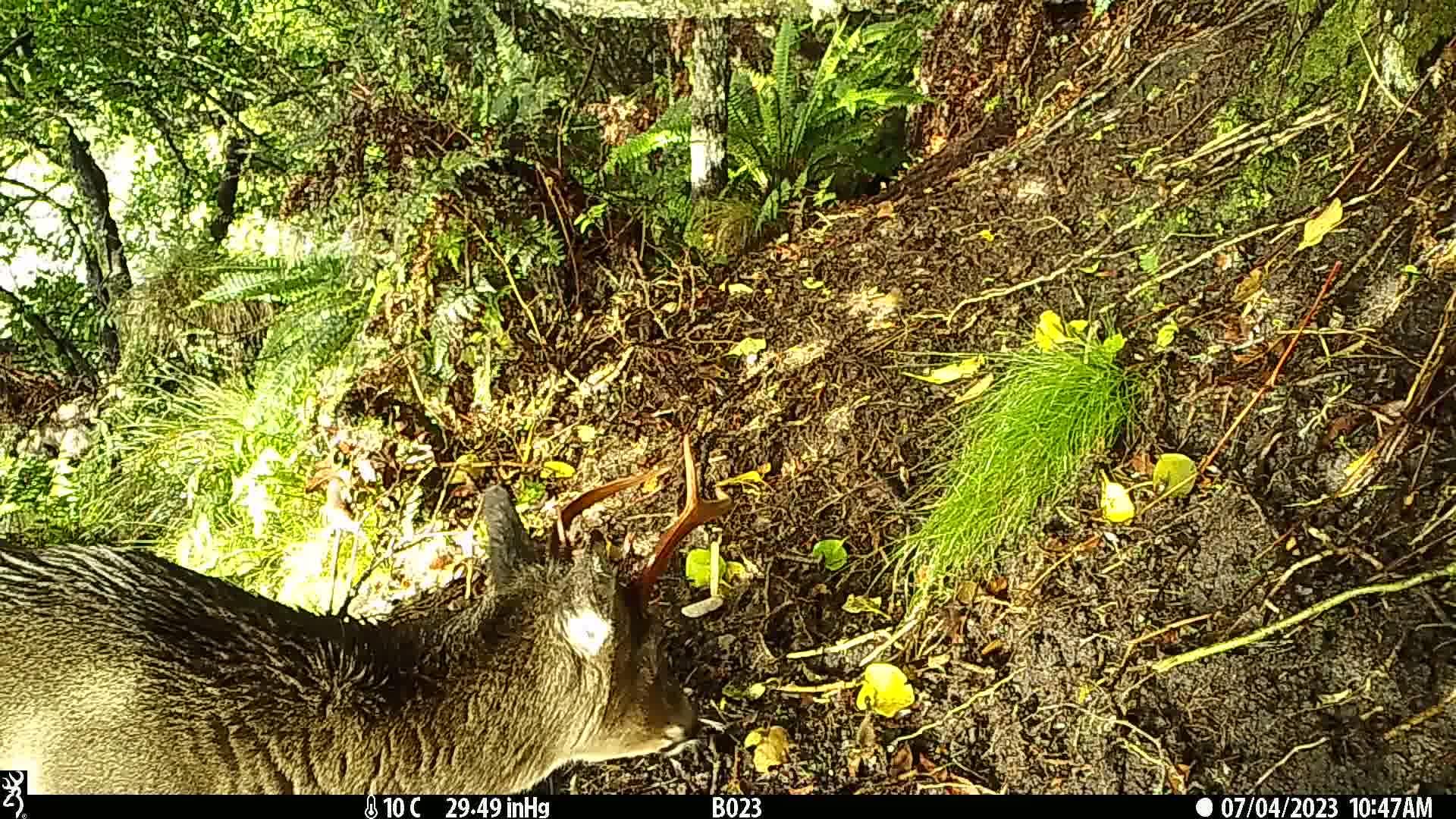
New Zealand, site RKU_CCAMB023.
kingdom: Animalia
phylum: Chordata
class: Mammalia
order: Artiodactyla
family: Cervidae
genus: Odocoileus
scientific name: Odocoileus virginianus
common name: white-tailed deer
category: white tailed deer